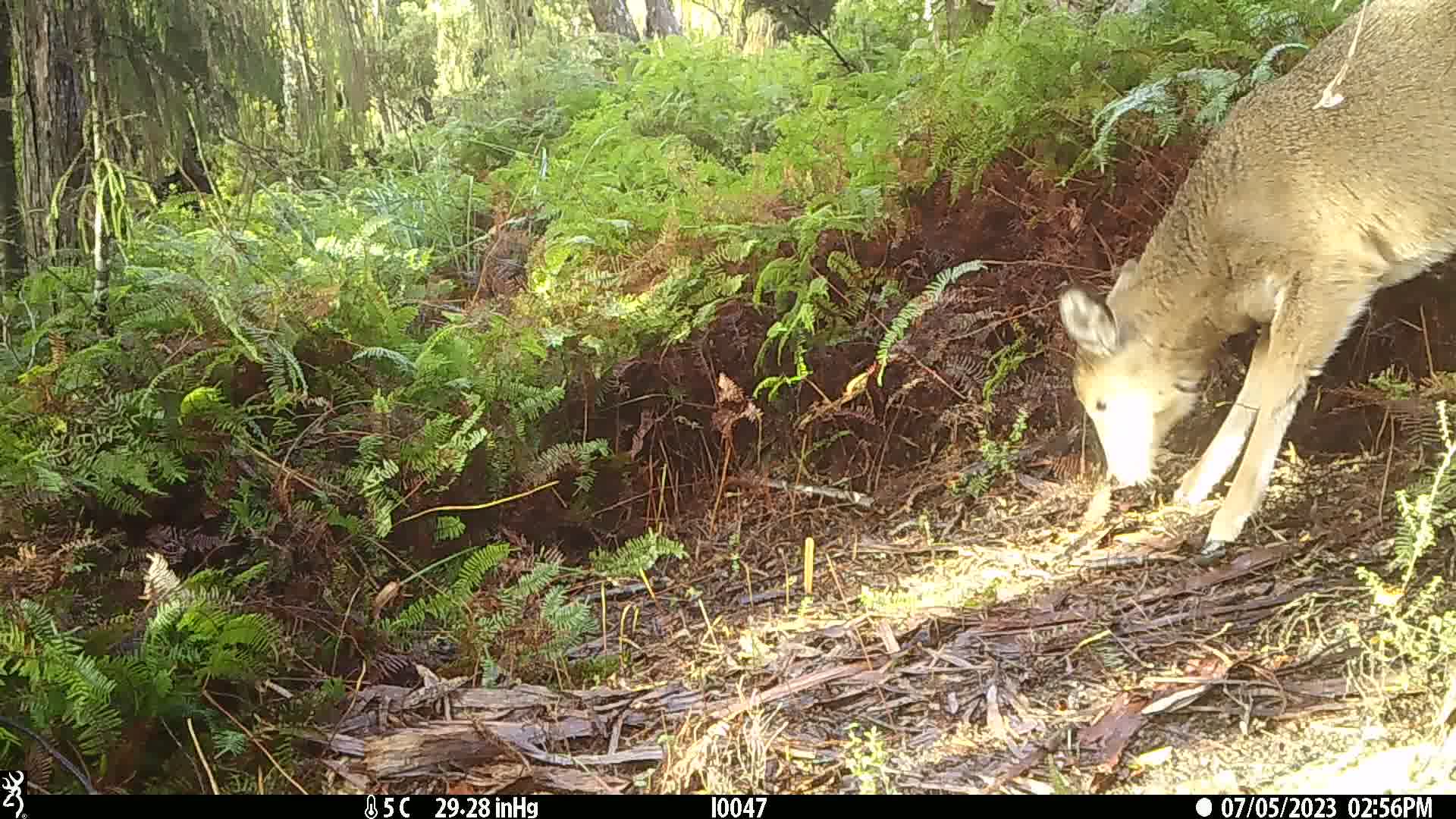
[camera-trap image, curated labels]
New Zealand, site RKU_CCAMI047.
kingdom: Animalia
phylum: Chordata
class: Mammalia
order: Artiodactyla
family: Cervidae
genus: Odocoileus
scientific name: Odocoileus virginianus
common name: white-tailed deer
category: white tailed deer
White tailed deer (white-tailed deer) (Odocoileus virginianus).